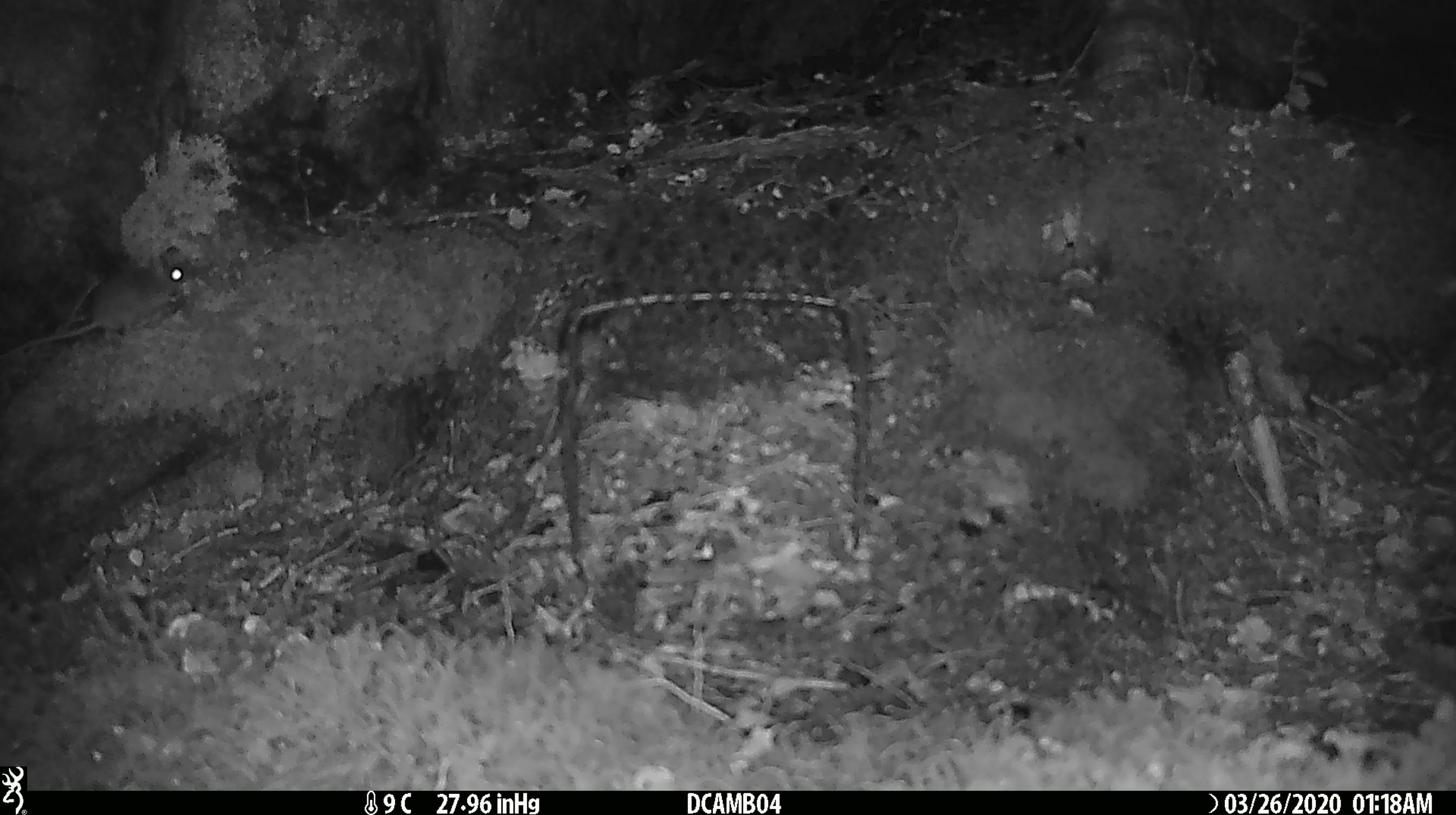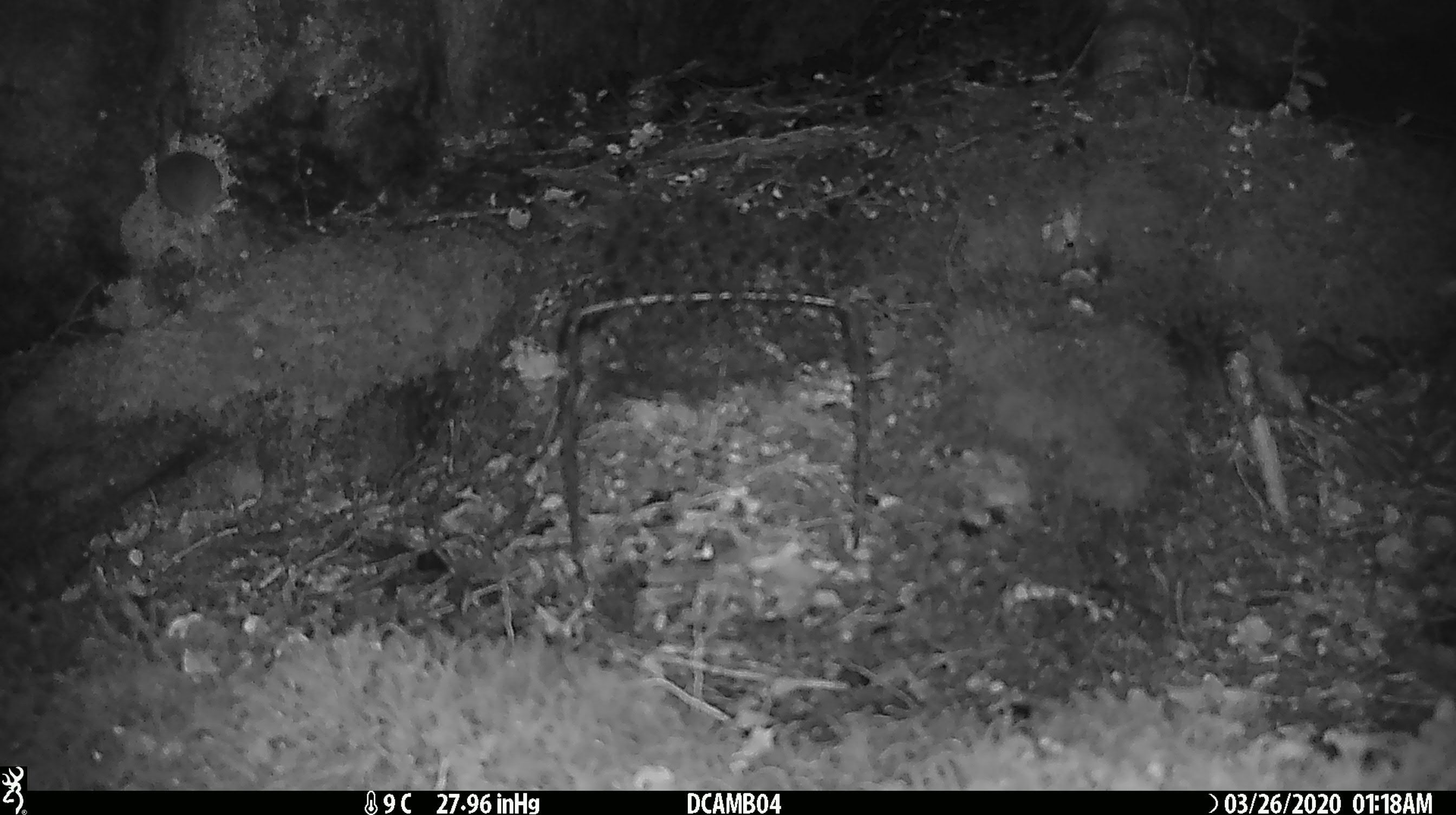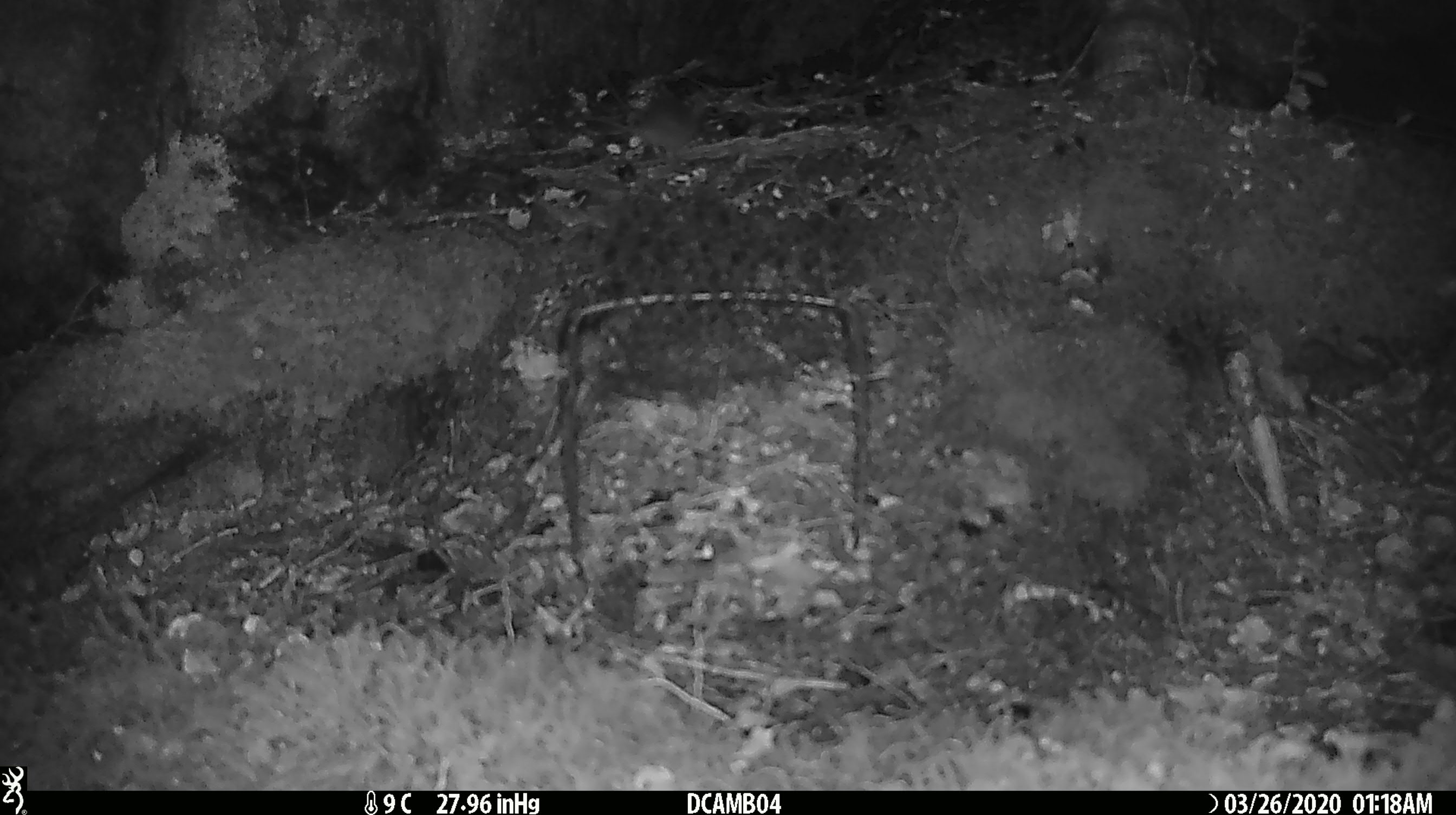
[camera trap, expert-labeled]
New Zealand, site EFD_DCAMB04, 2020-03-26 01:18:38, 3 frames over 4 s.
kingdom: Animalia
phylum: Chordata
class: Mammalia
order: Rodentia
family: Muridae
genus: Mus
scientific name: Mus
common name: mouse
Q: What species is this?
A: Mouse (Mus).